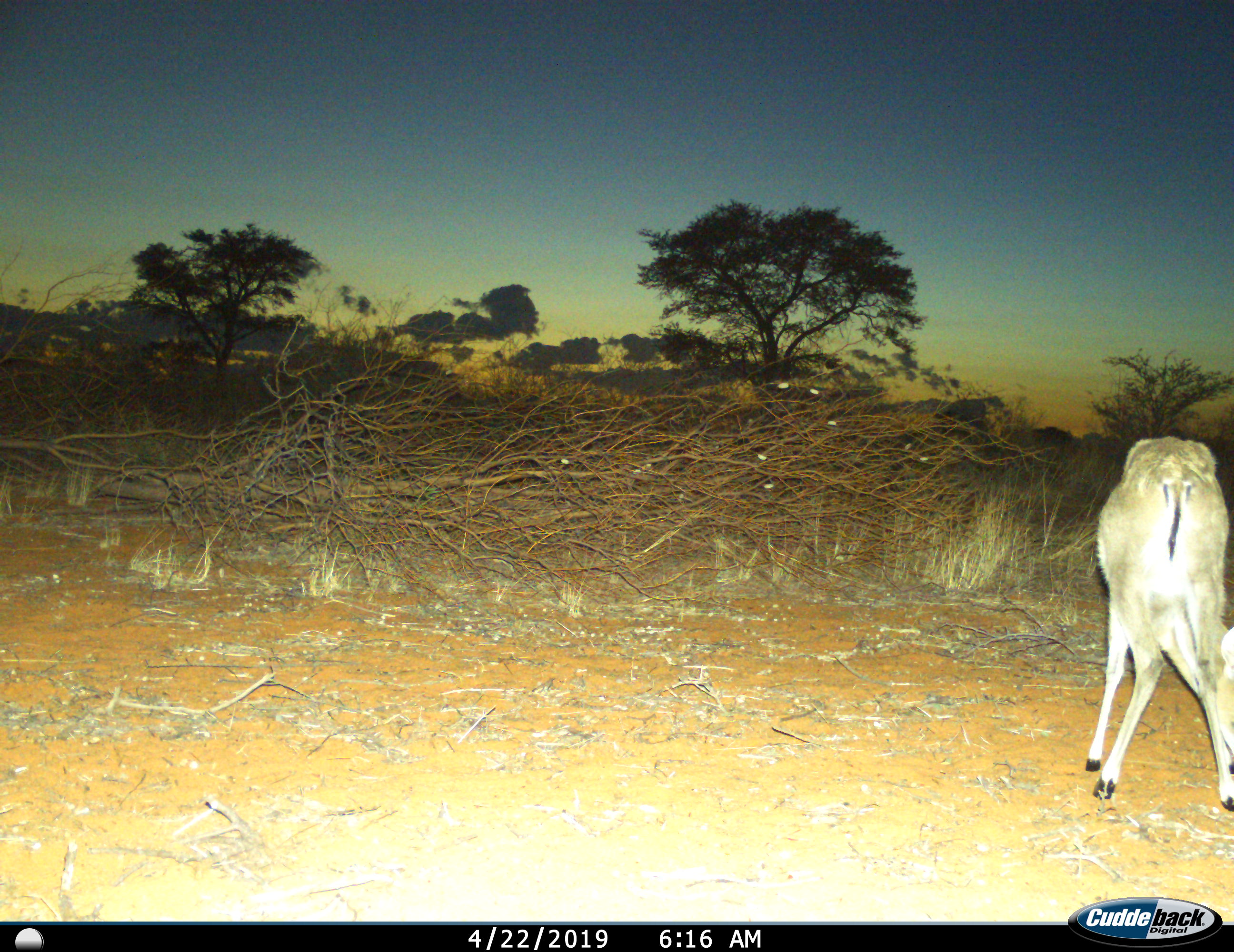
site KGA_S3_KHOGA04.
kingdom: Animalia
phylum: Chordata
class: Mammalia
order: Artiodactyla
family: Bovidae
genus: Sylvicapra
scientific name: Sylvicapra grimmia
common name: common duiker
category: duikercommongrey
Duikercommongrey (common duiker) (Sylvicapra grimmia), count 1. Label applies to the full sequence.